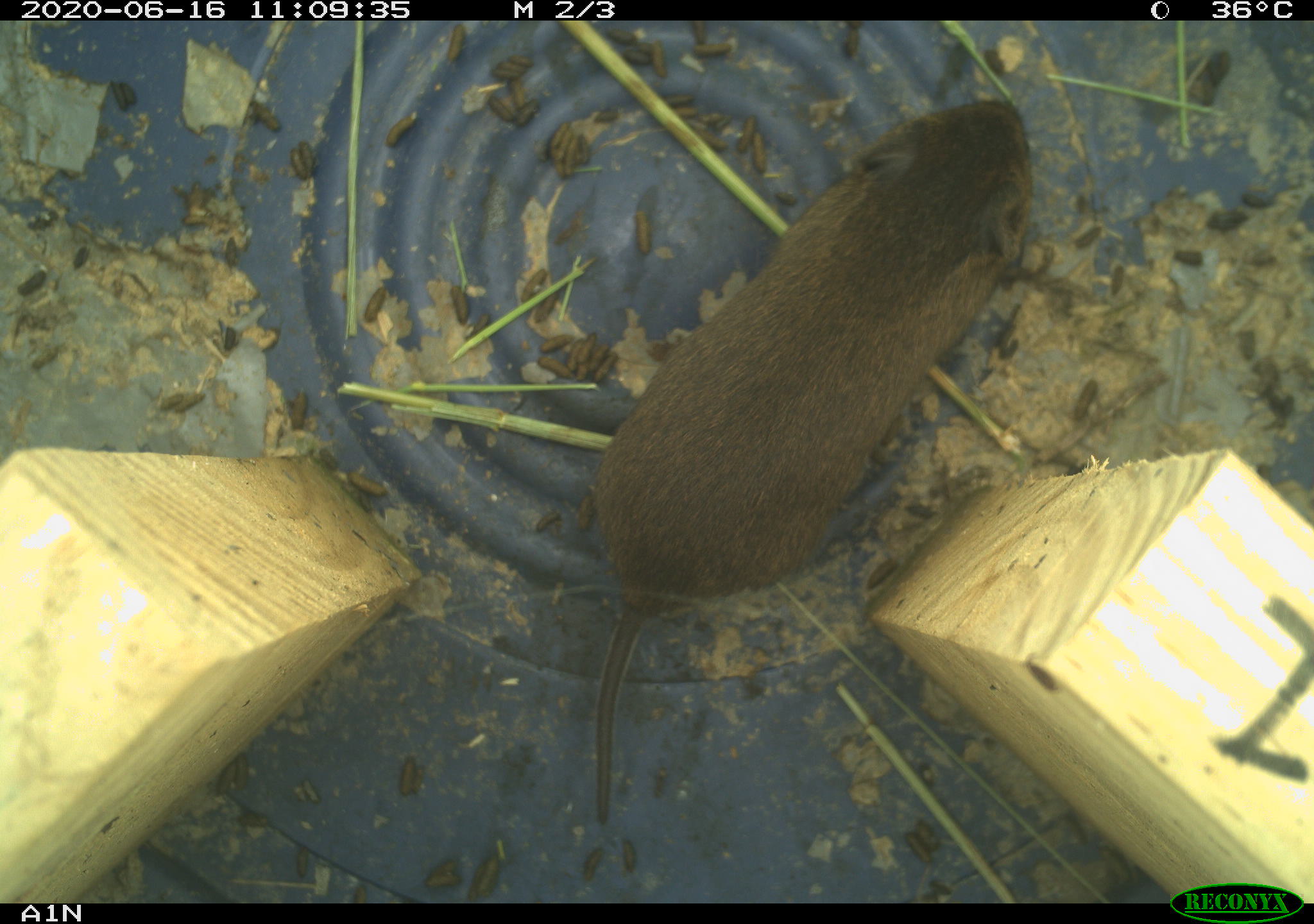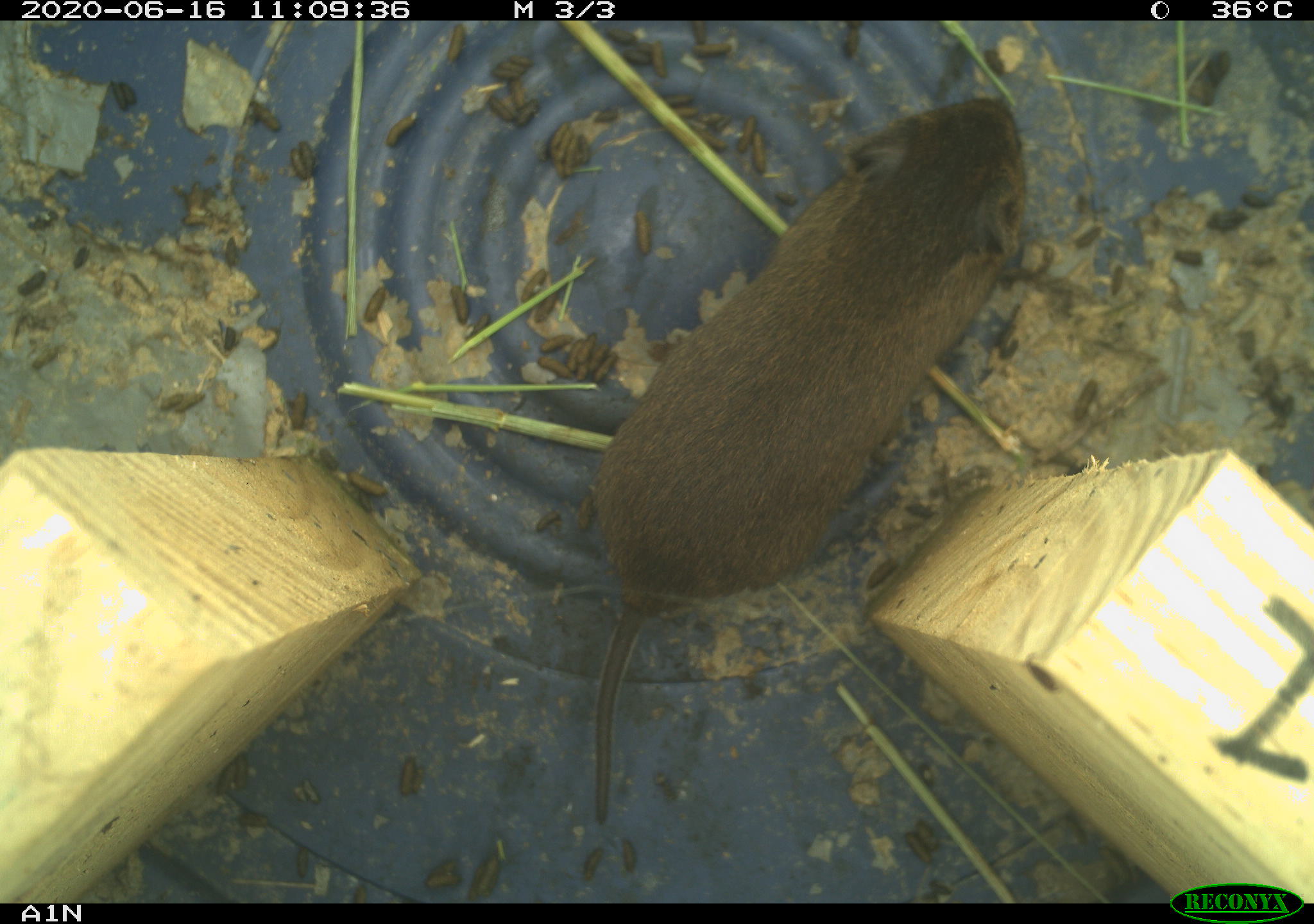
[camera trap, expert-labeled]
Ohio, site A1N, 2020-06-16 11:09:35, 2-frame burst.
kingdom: Animalia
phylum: Chordata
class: Mammalia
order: Rodentia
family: Cricetidae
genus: Microtus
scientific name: Microtus pennsylvanicus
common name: meadow vole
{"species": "meadow vole (Microtus pennsylvanicus)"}